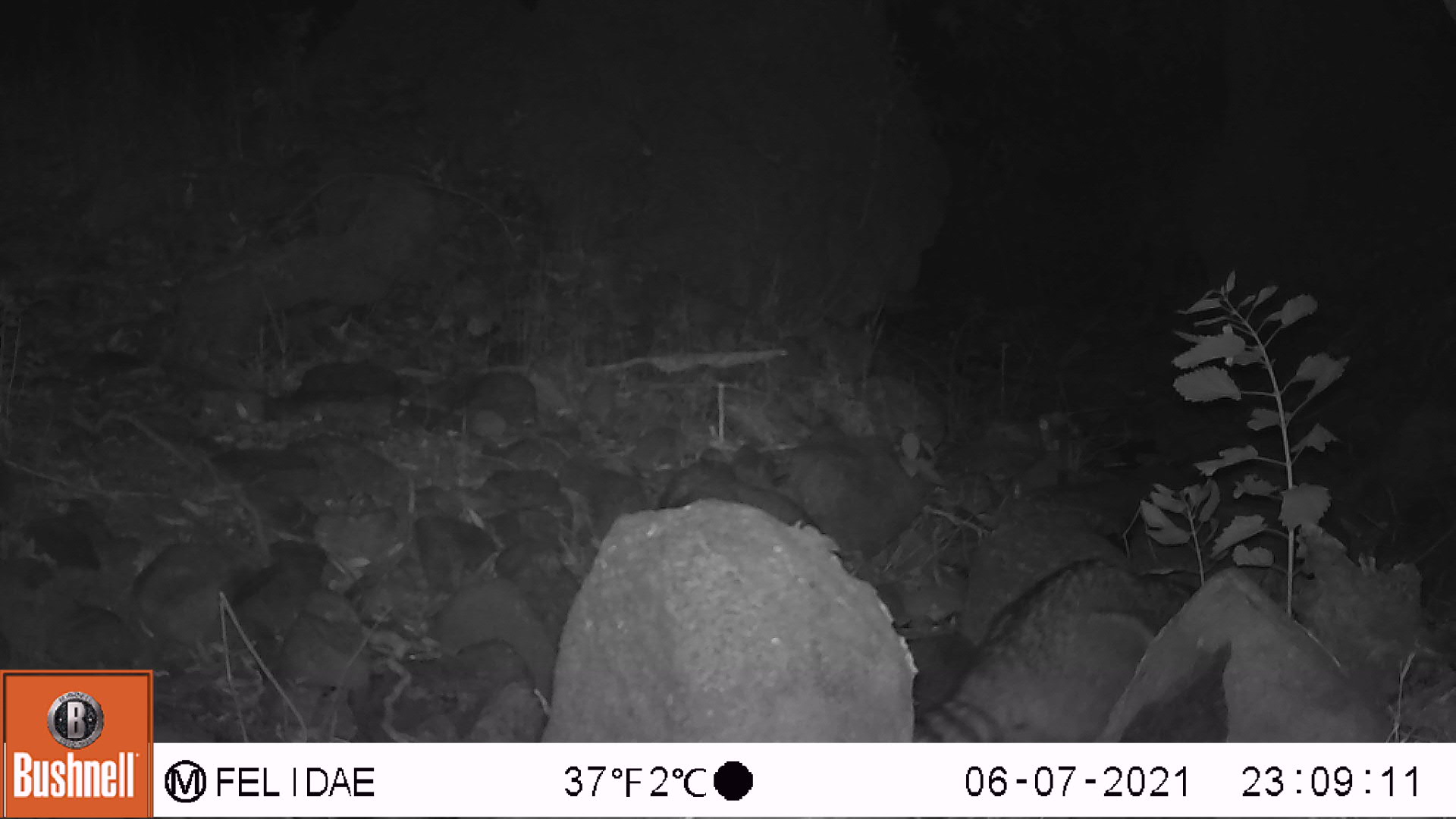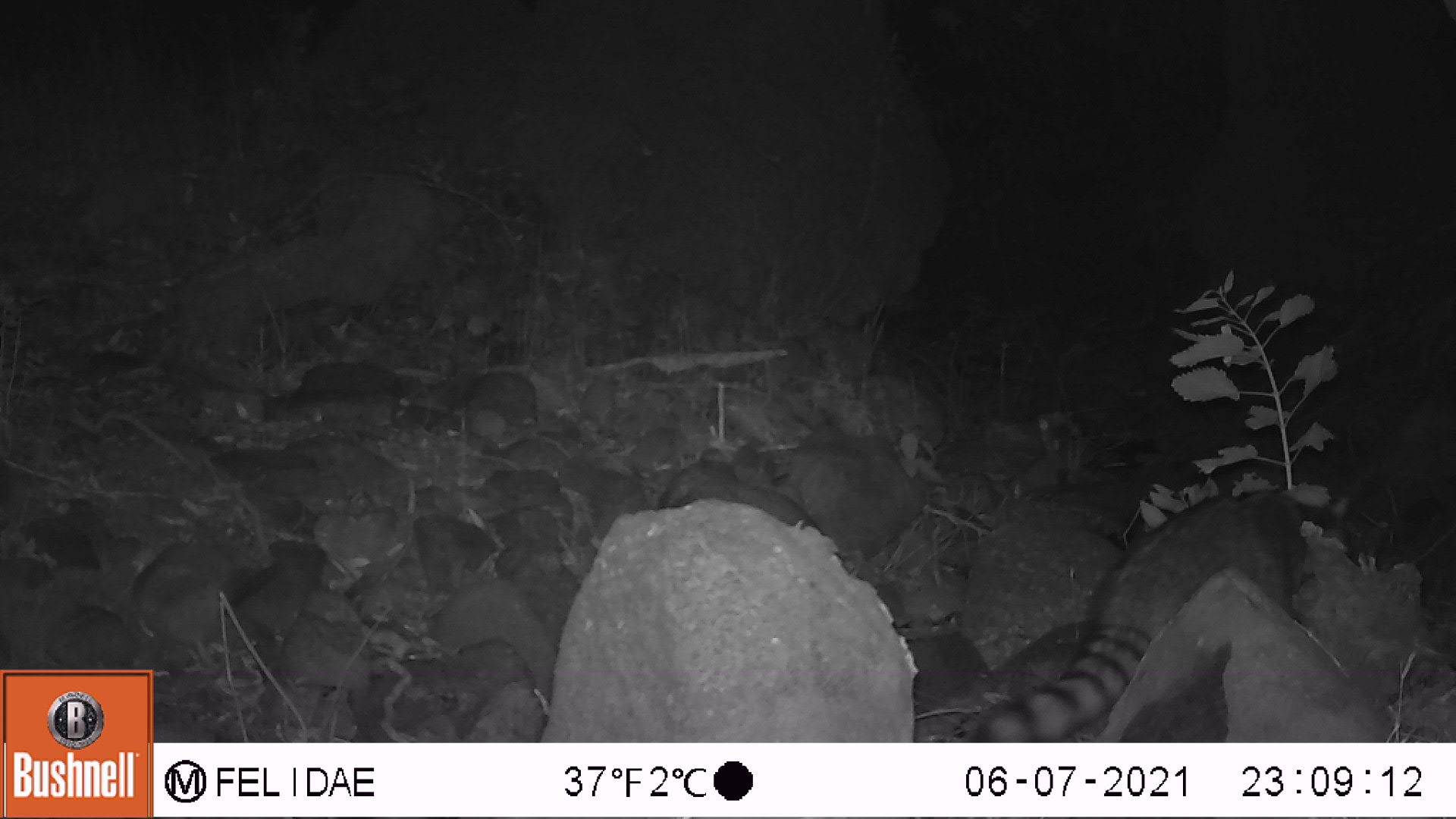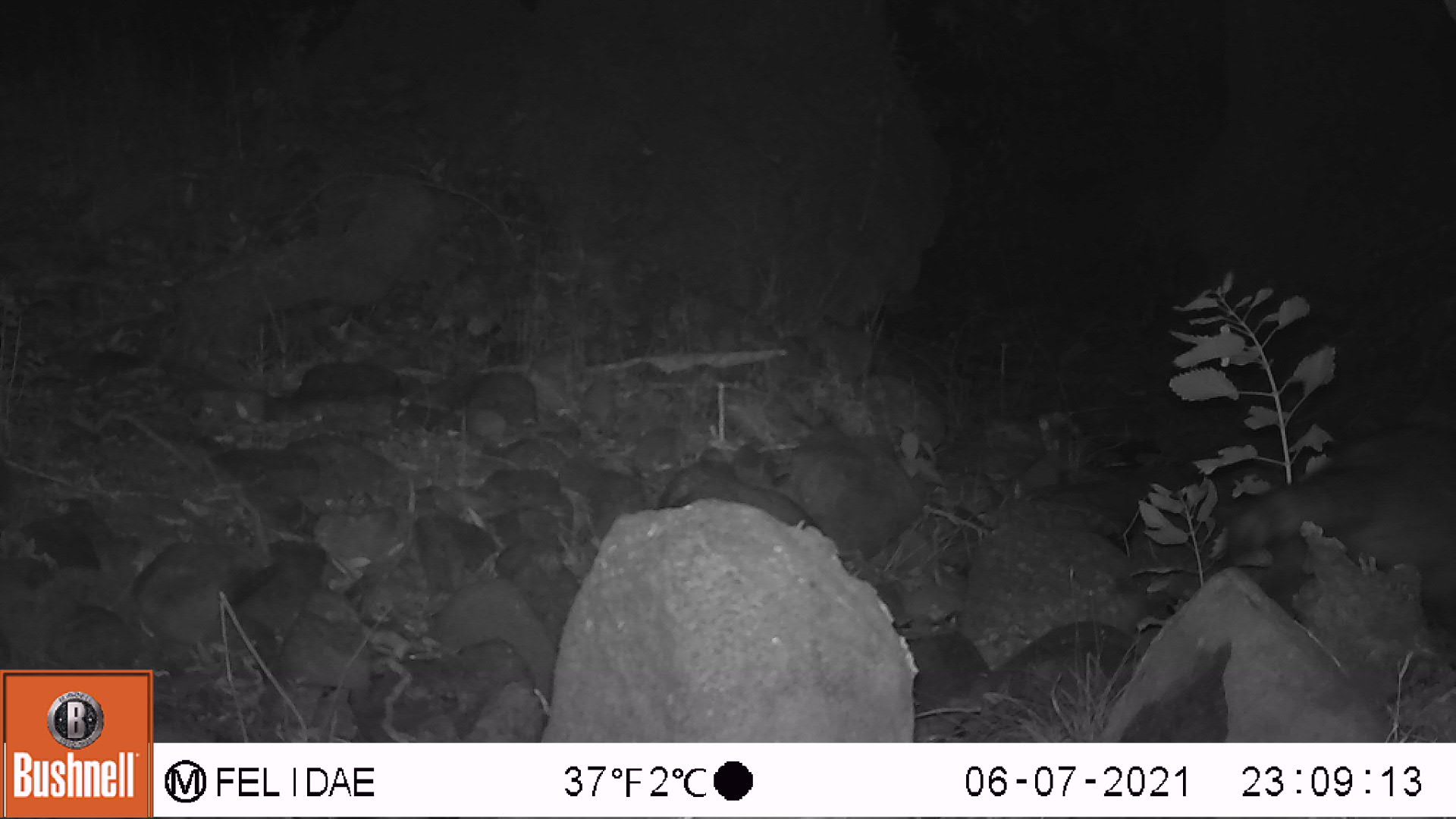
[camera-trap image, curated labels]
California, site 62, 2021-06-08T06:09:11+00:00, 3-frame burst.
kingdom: Animalia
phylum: Chordata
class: Mammalia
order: Carnivora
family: Procyonidae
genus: Procyon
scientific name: Procyon lotor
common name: raccoon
Raccoon (Procyon lotor).